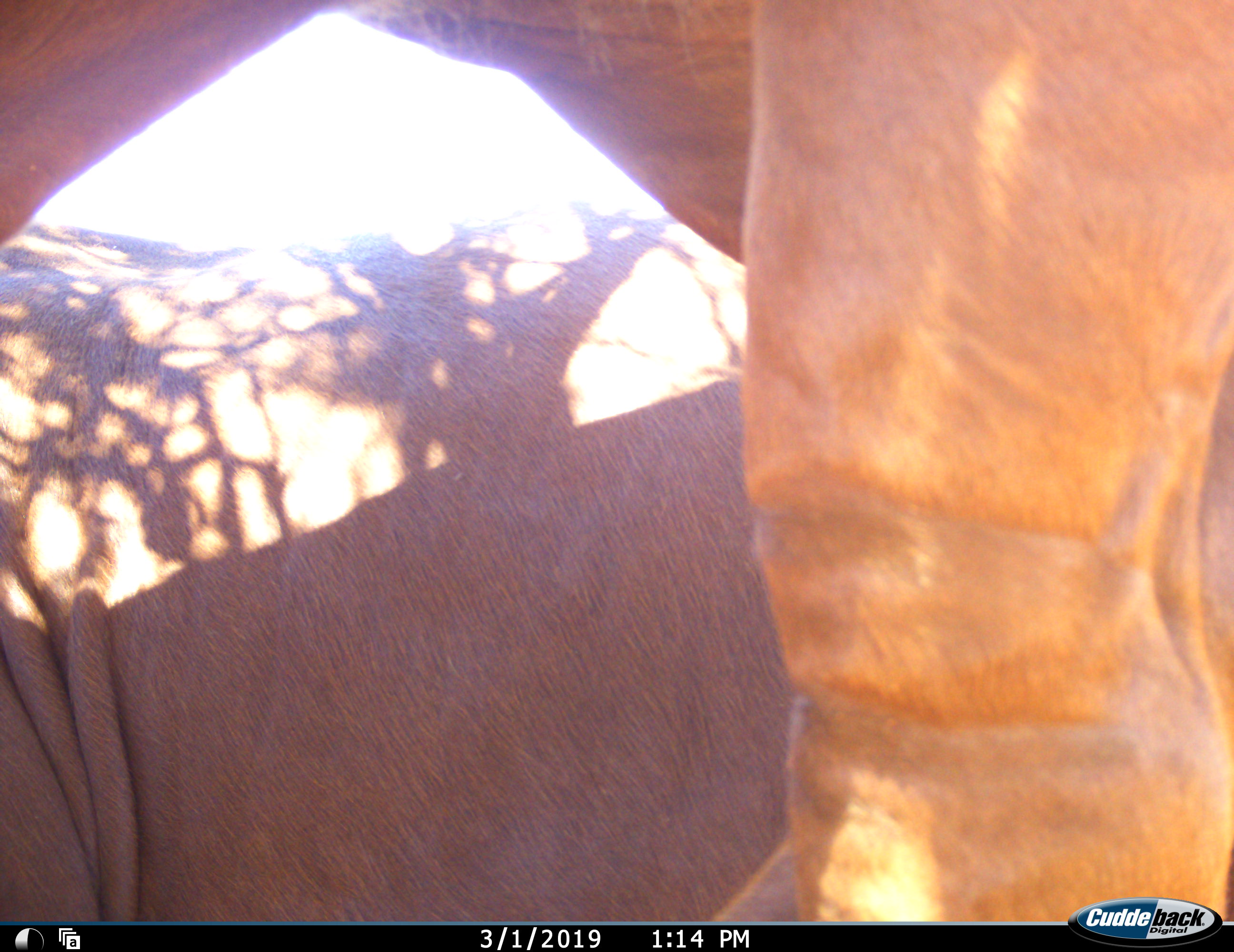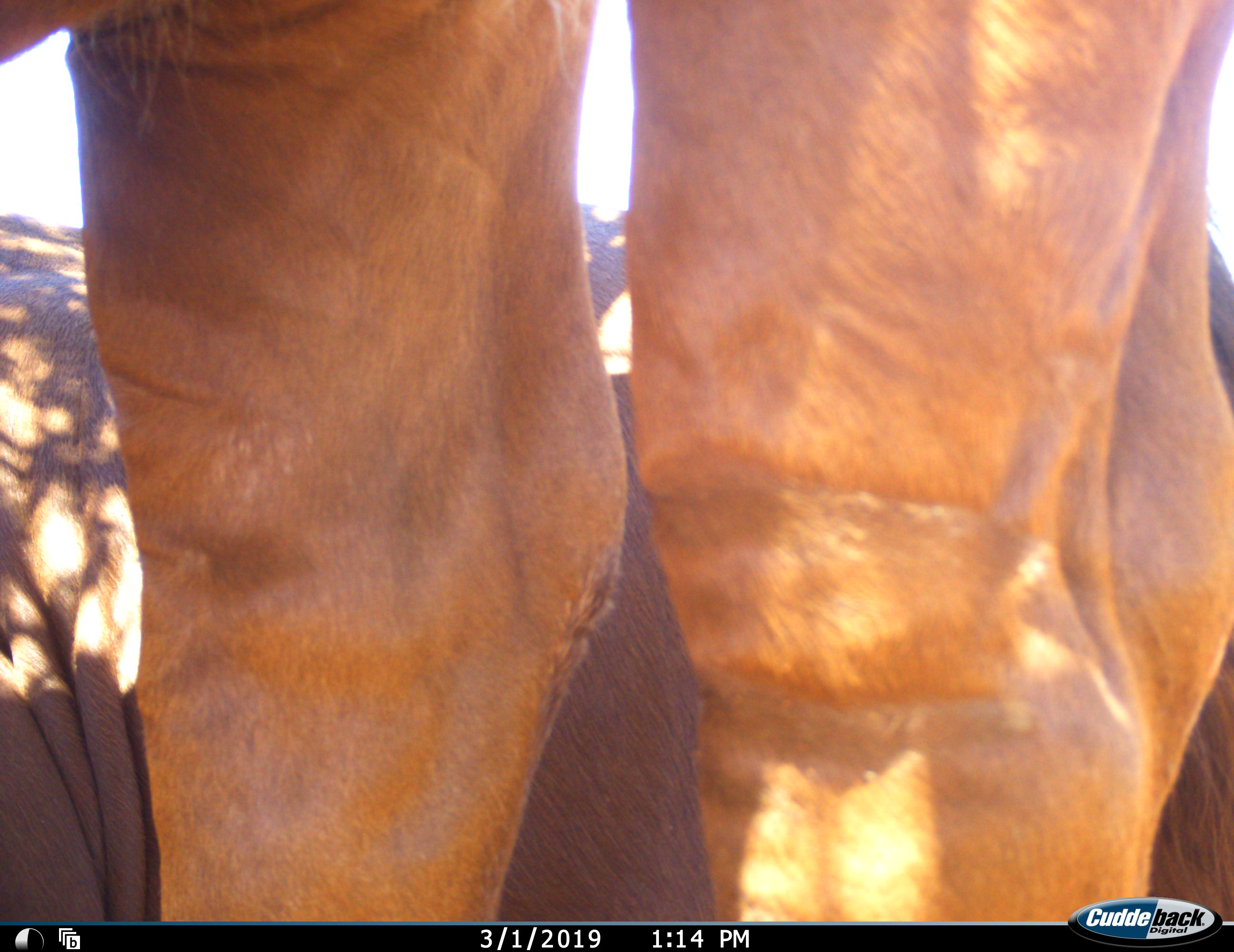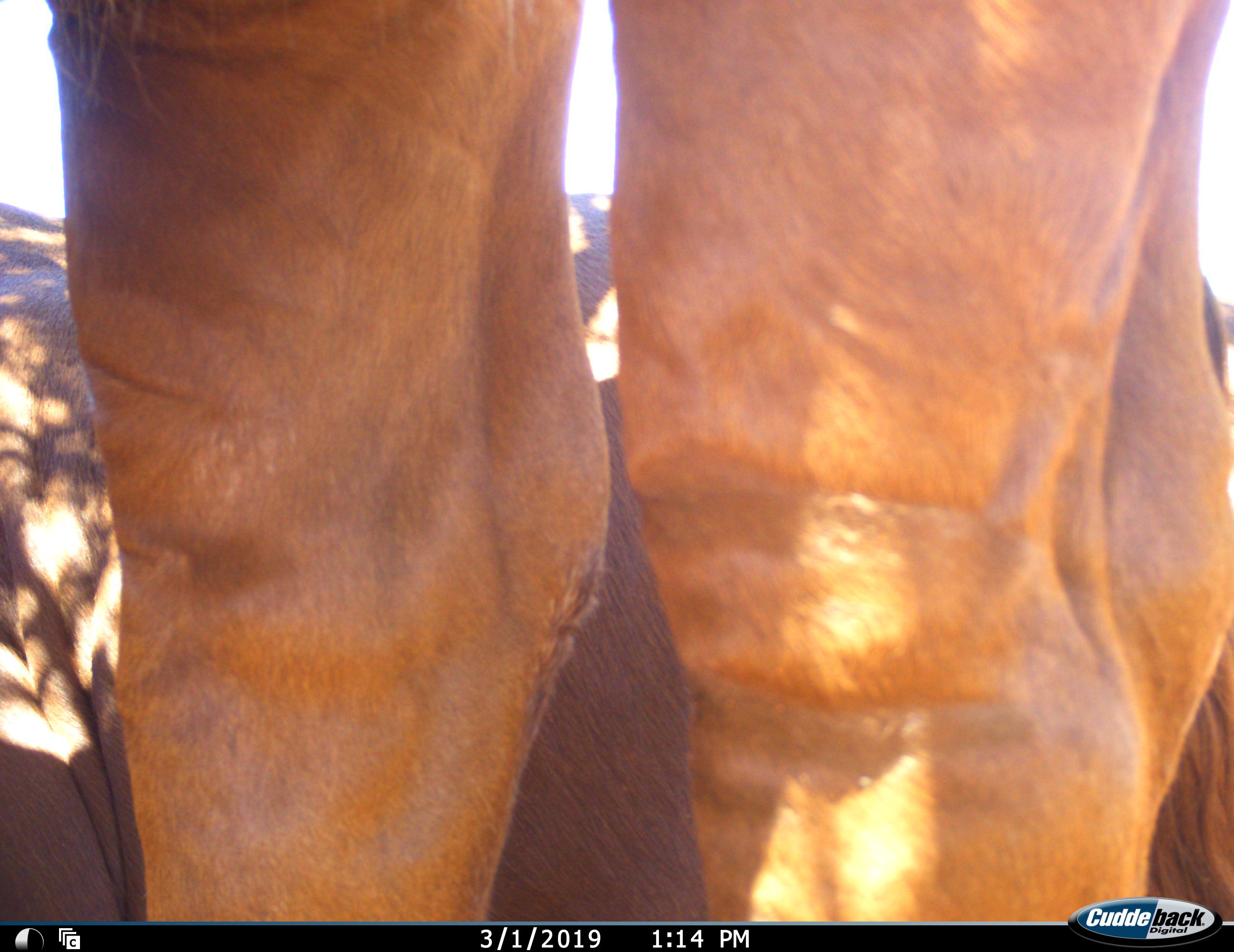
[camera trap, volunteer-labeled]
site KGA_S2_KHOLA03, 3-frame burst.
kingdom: Animalia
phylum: Chordata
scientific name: Vertebrata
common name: domestic animal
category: domesticanimal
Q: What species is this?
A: Domesticanimal (domestic animal) (Vertebrata).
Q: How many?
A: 2.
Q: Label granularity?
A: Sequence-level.